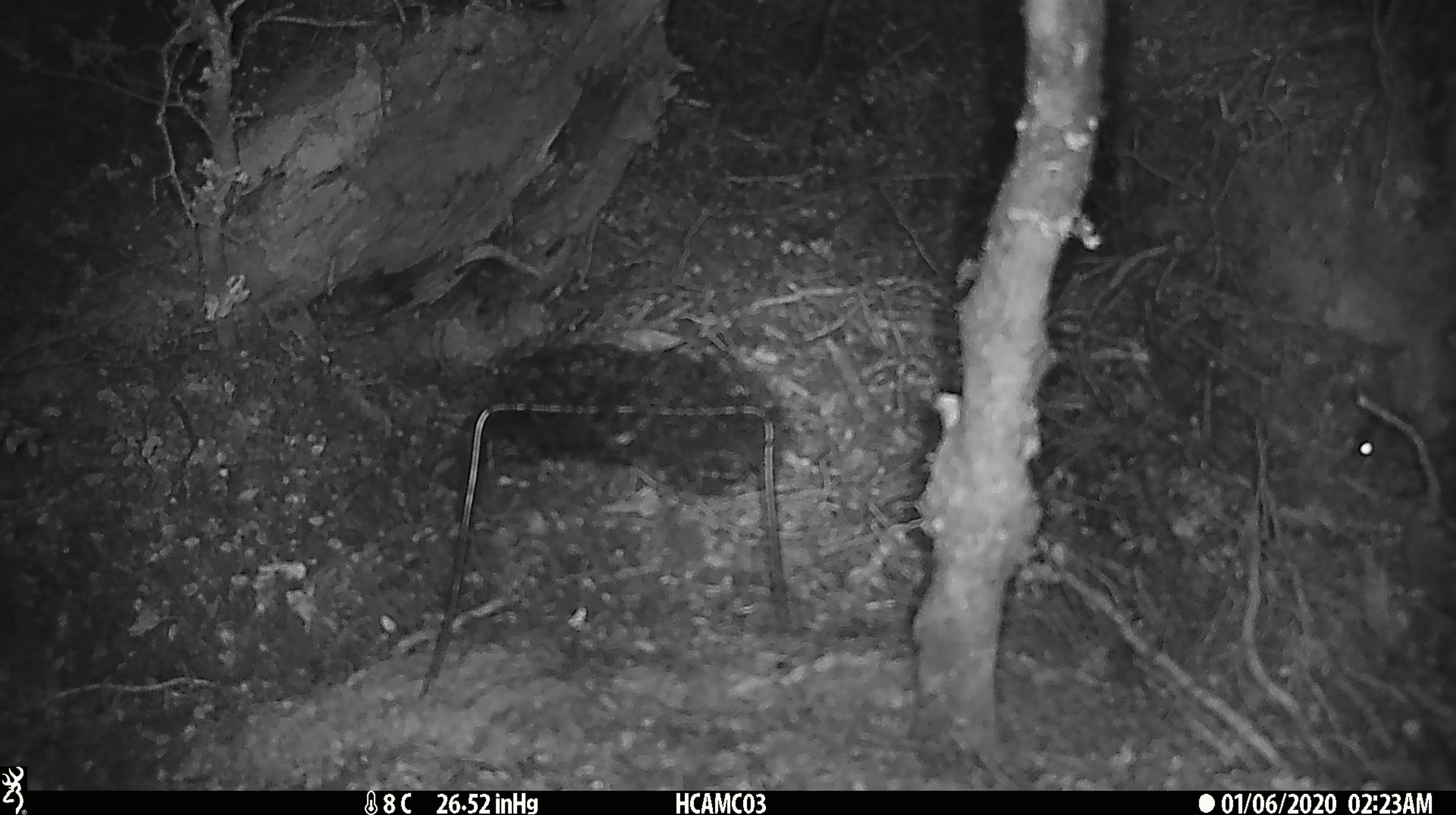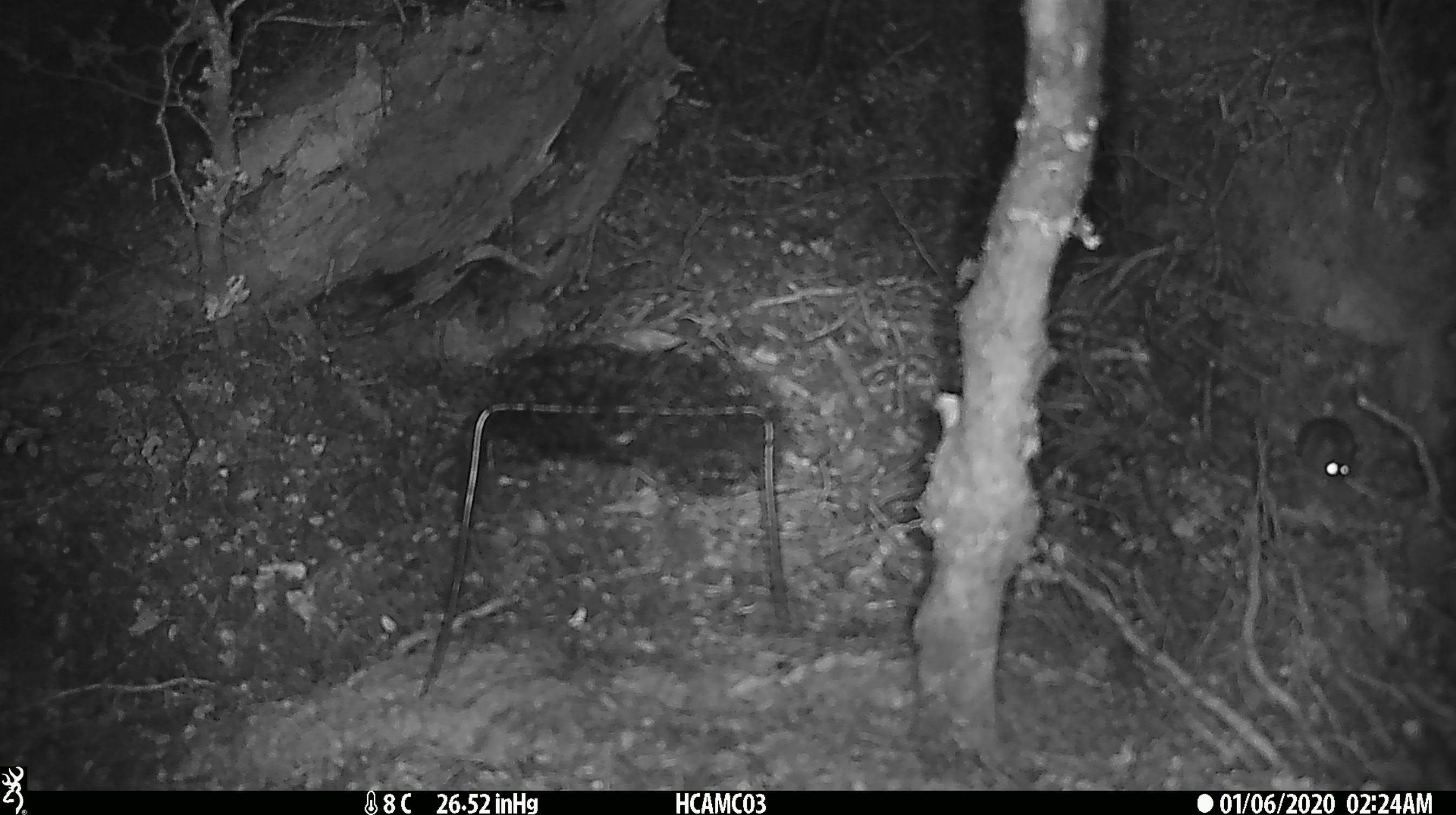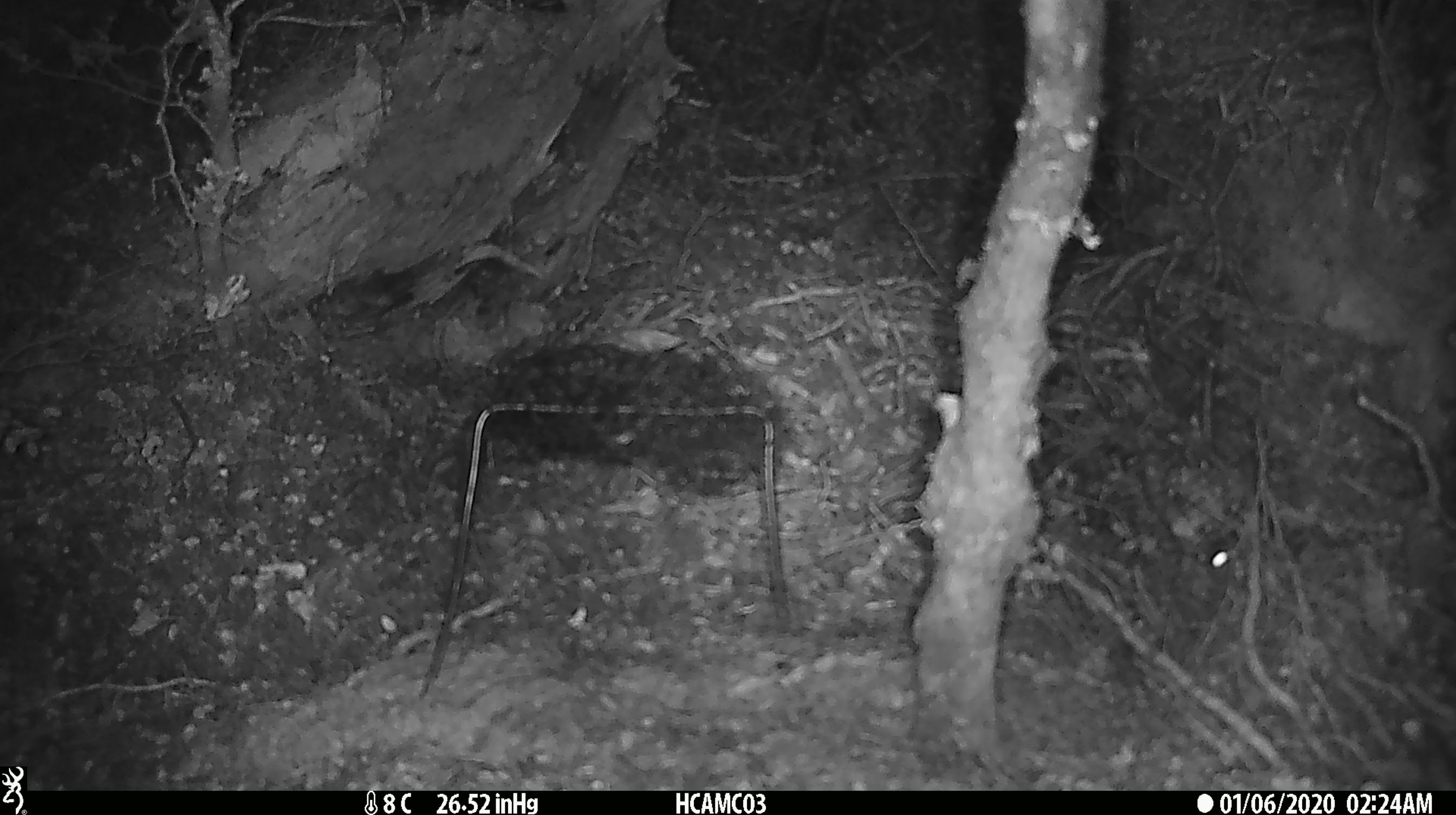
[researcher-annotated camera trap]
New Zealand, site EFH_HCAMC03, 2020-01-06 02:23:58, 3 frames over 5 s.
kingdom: Animalia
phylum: Chordata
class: Mammalia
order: Rodentia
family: Muridae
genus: Mus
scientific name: Mus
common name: mouse